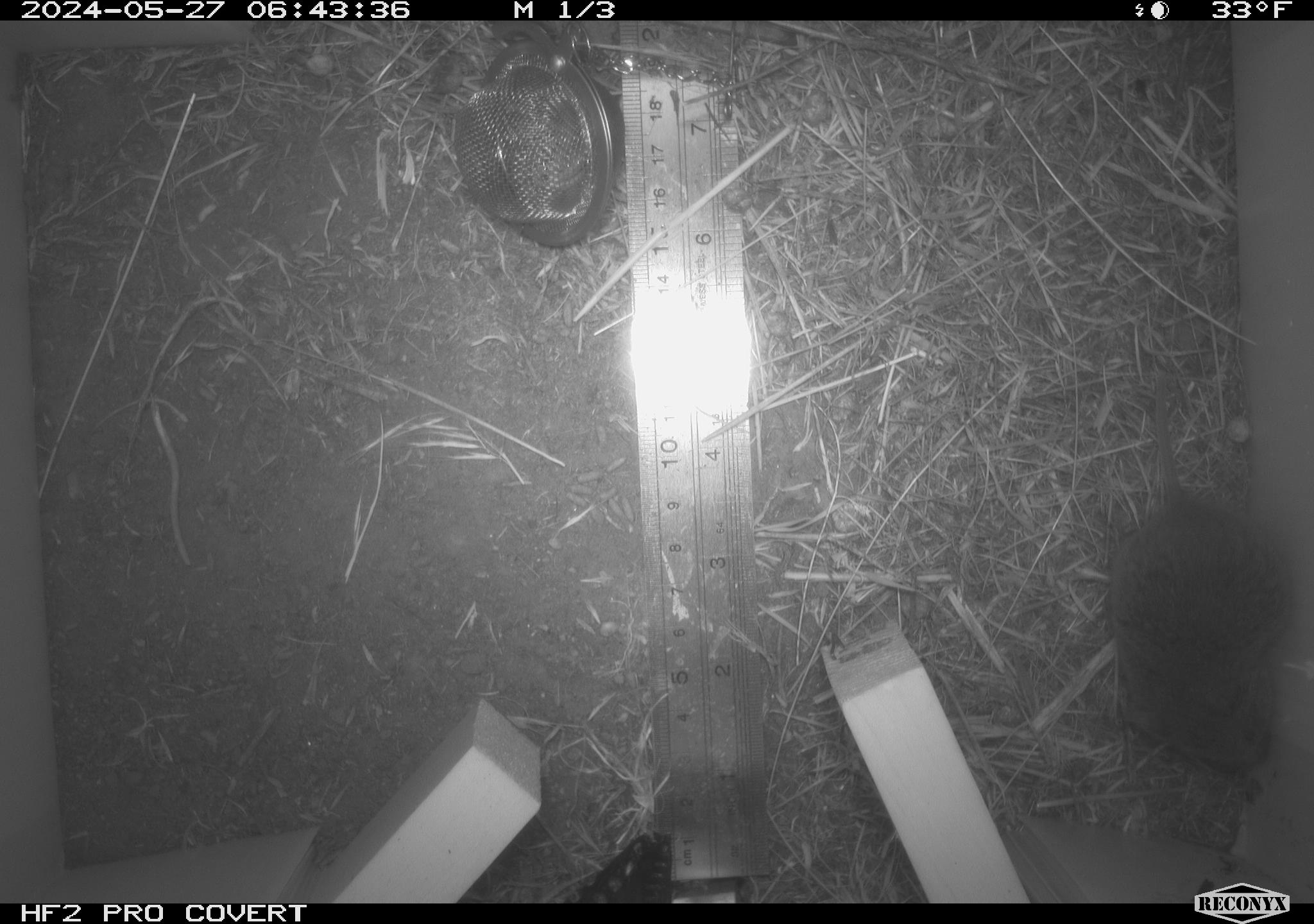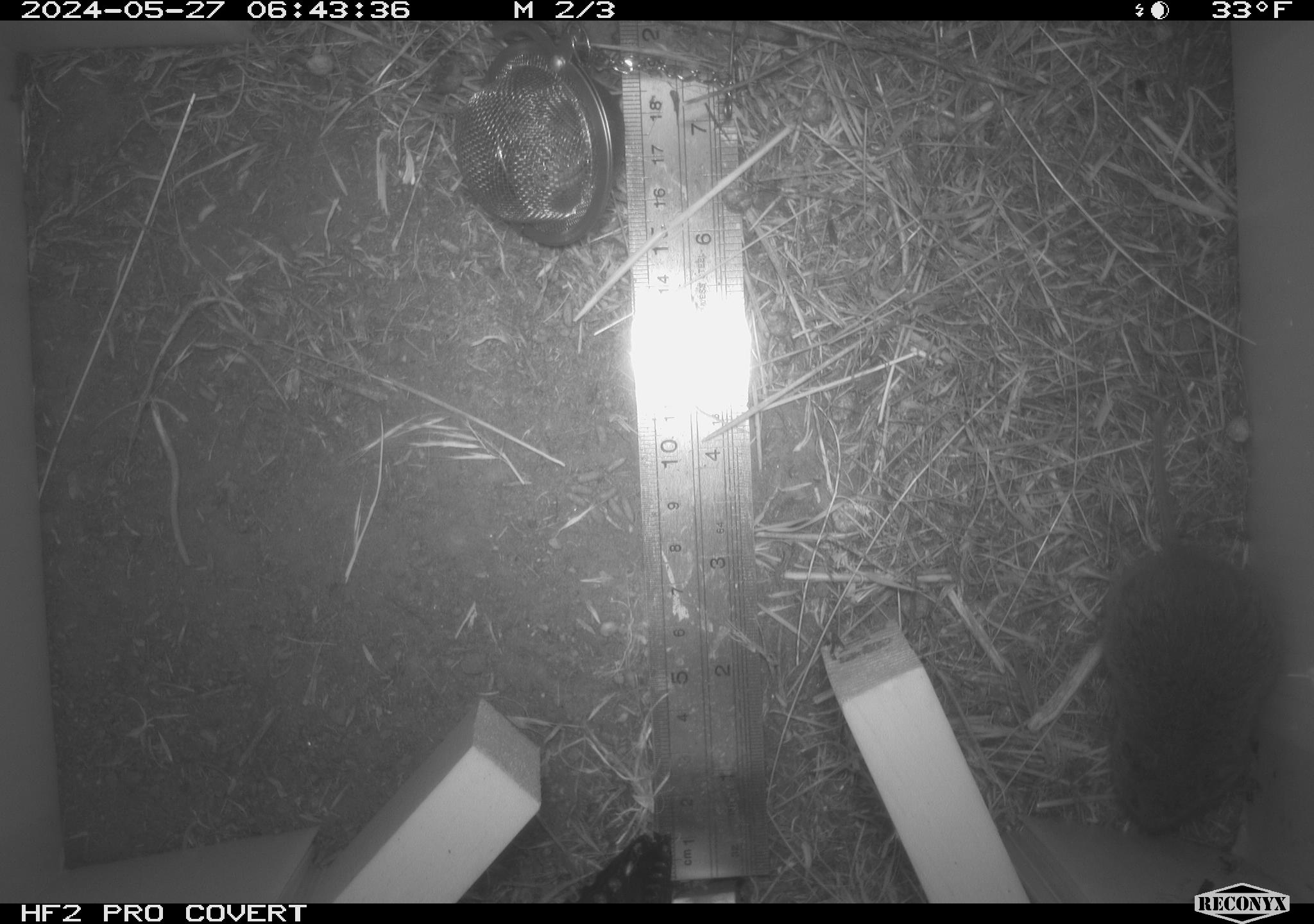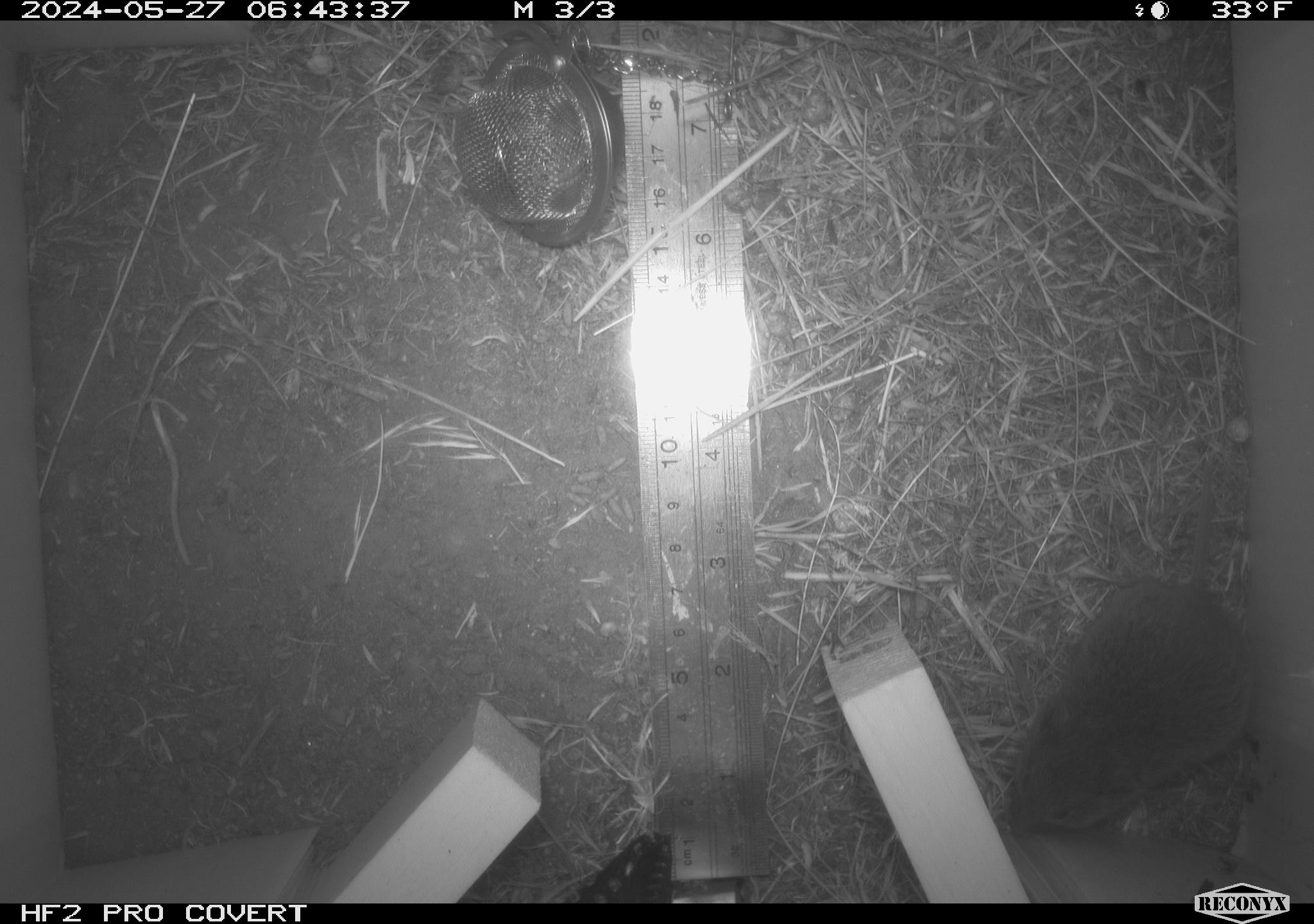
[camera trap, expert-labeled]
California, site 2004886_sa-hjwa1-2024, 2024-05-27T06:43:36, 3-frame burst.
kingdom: Animalia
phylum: Chordata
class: Mammalia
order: Rodentia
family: Cricetidae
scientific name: Cricetidae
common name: hamsters, voles, lemmings, and allies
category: cricetidae family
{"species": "cricetidae family (hamsters, voles, lemmings, and allies) (Cricetidae)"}